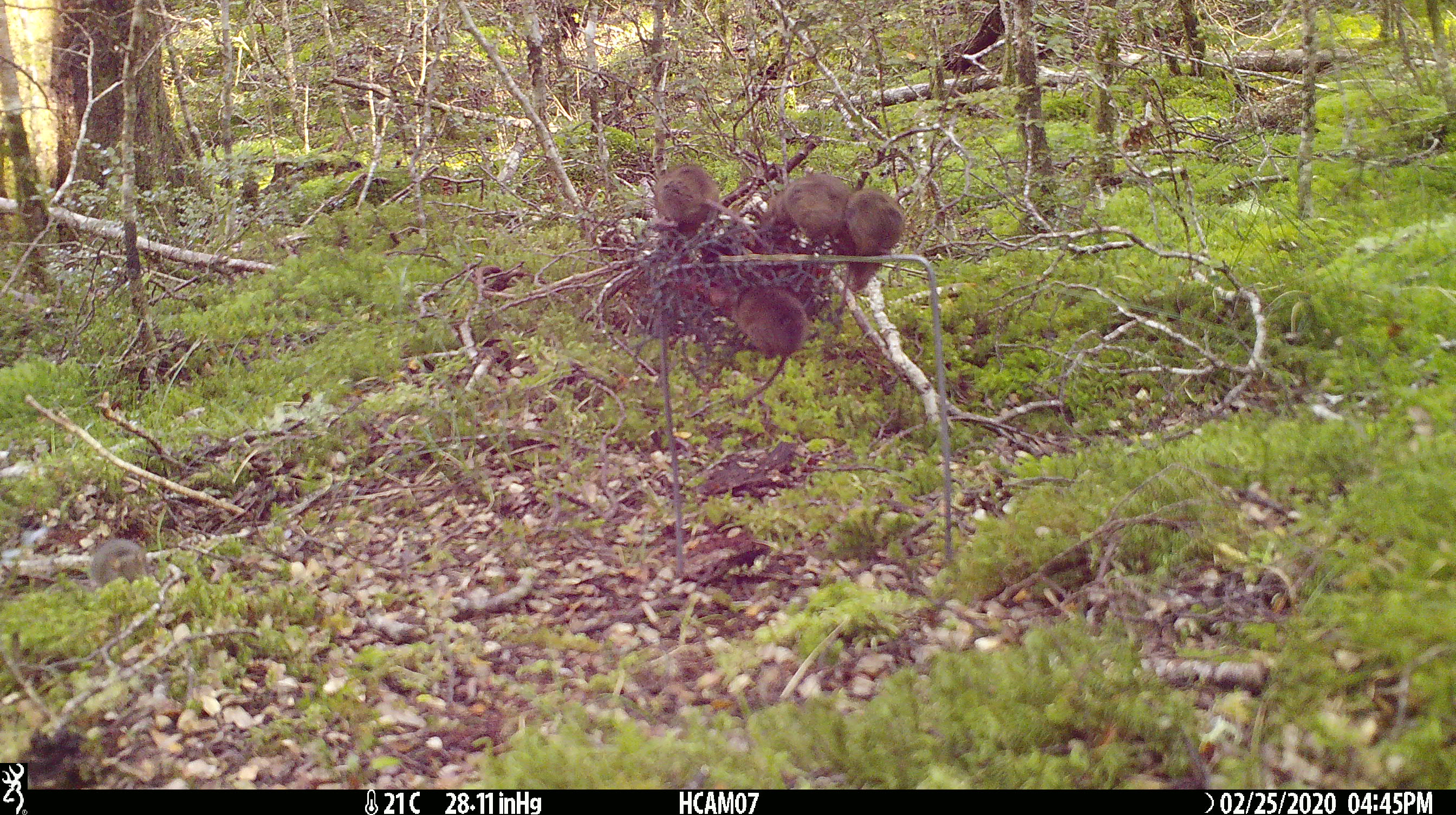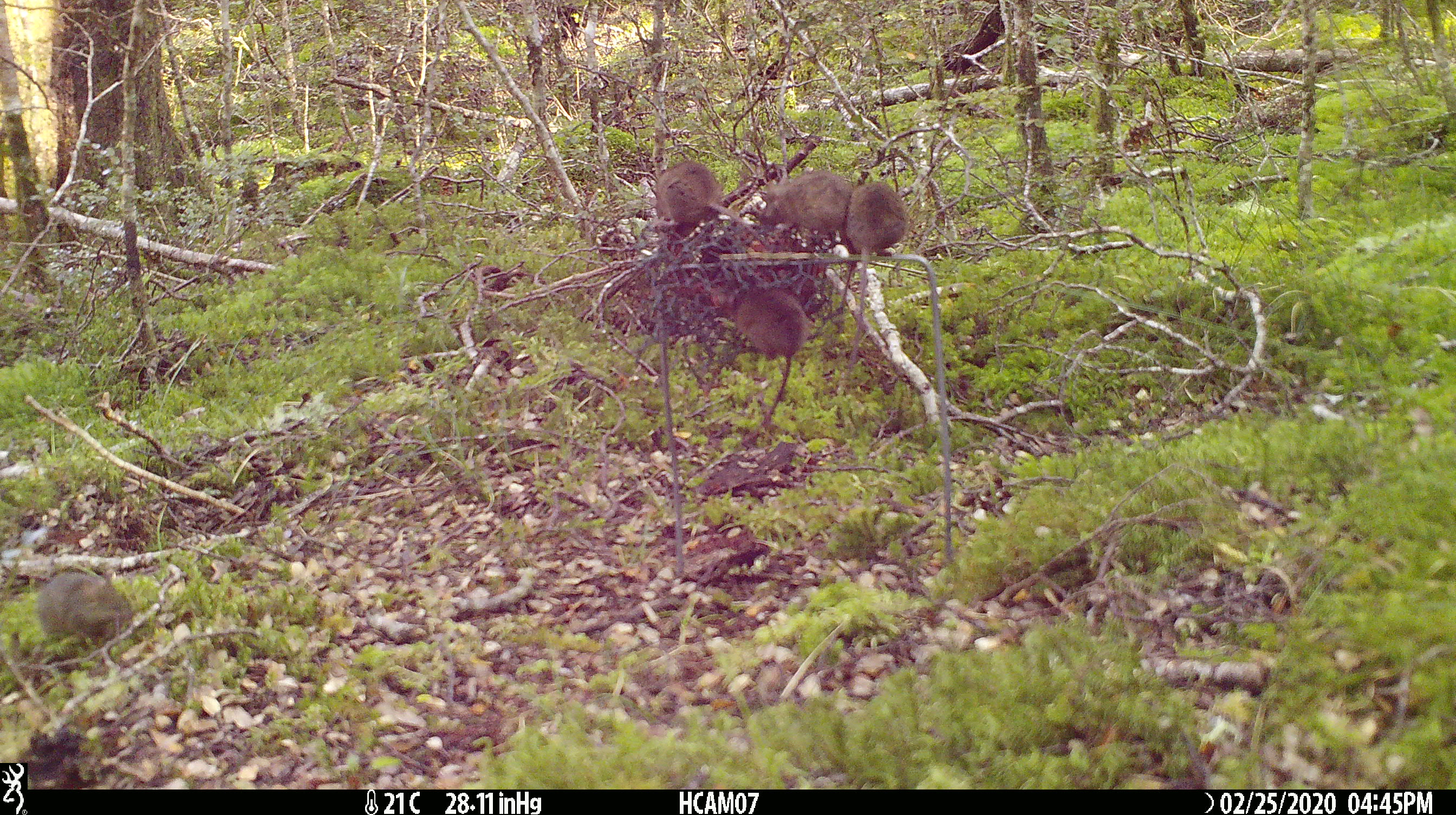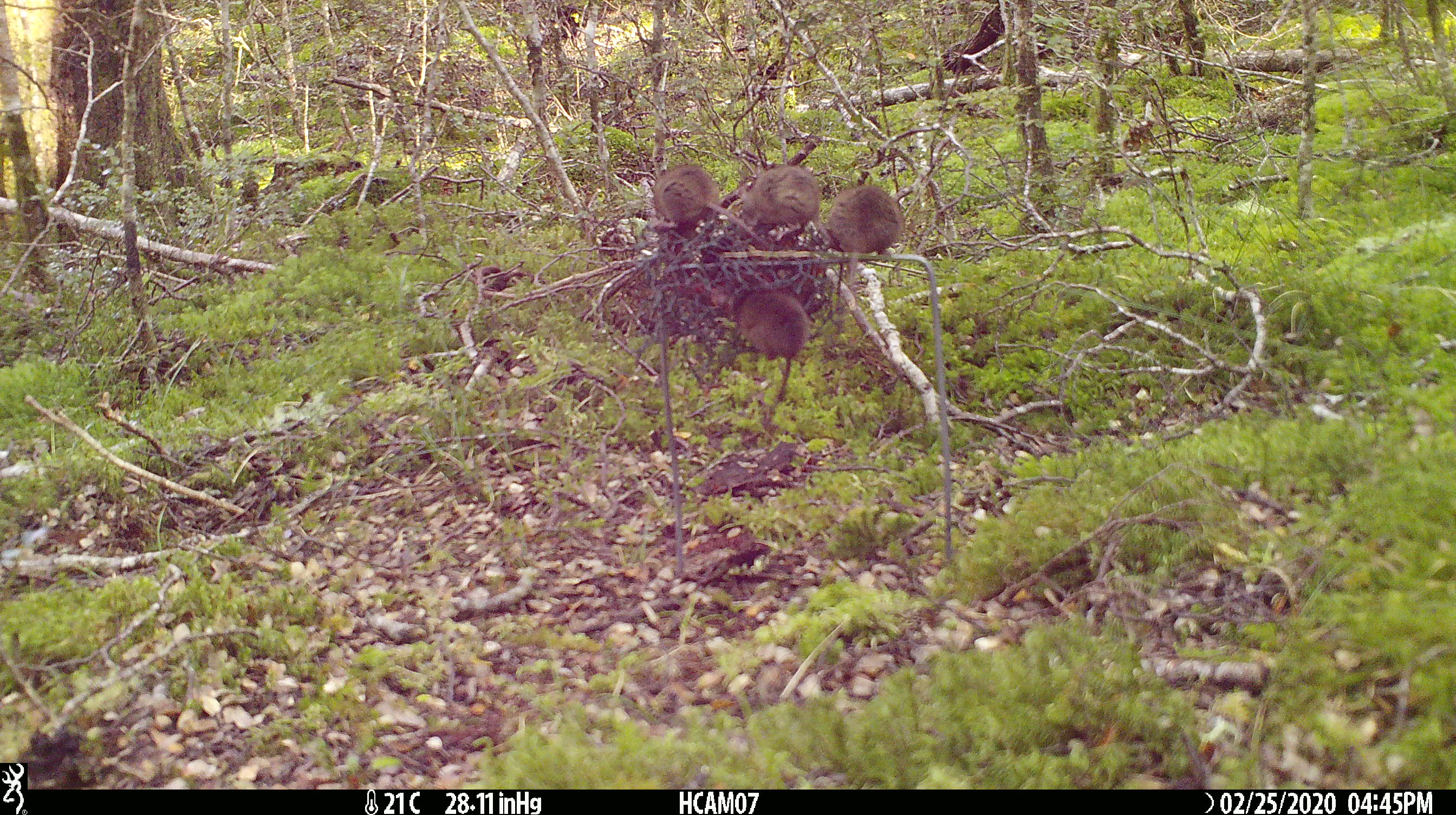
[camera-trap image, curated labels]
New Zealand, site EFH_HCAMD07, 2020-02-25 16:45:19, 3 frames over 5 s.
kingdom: Animalia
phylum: Chordata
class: Mammalia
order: Rodentia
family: Muridae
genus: Mus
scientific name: Mus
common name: mouse